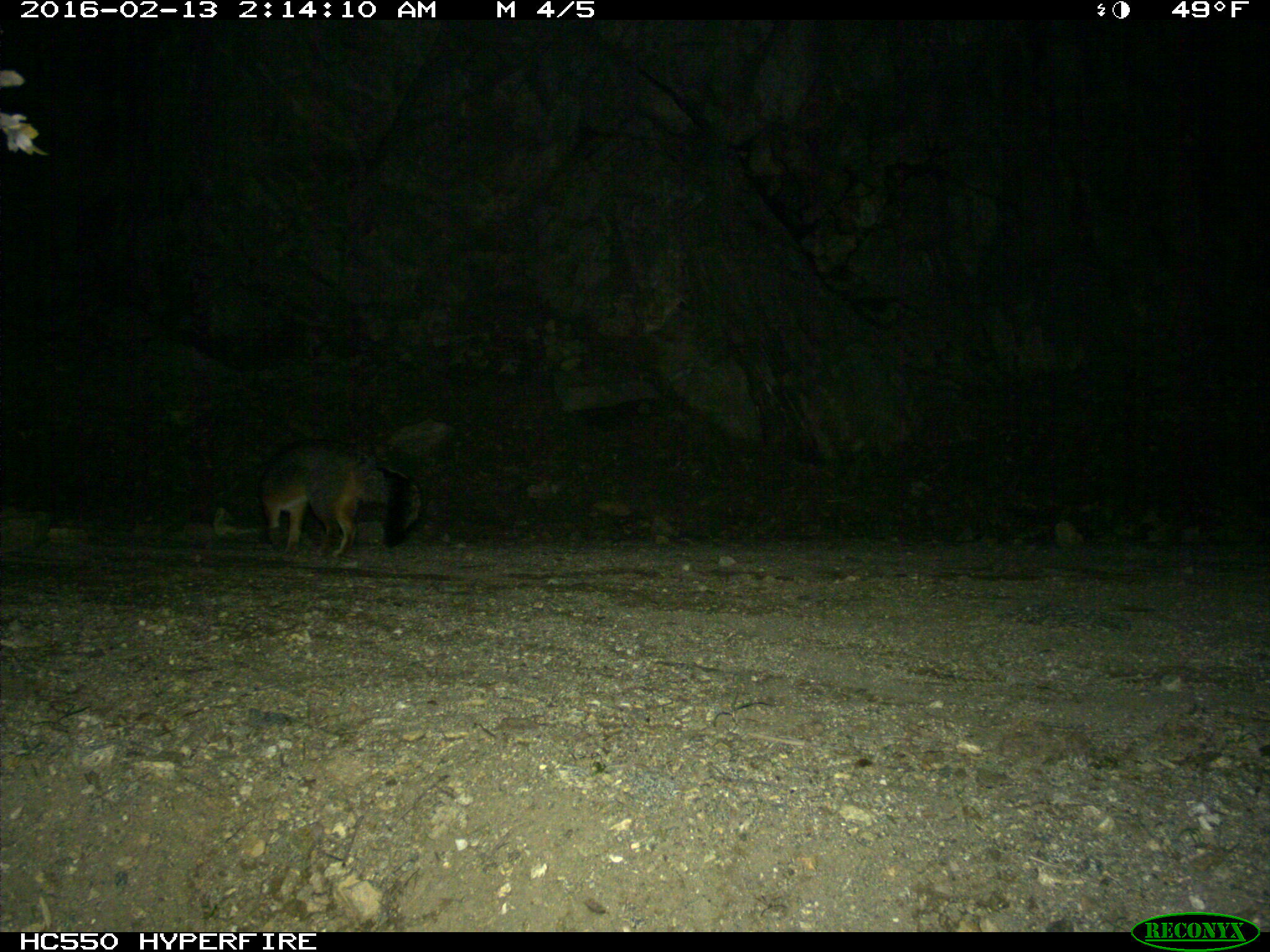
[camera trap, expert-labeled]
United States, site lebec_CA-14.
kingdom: Animalia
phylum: Chordata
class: Mammalia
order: Carnivora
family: Canidae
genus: Urocyon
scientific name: Urocyon cinereoargenteus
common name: gray fox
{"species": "Urocyon cinereoargenteus (gray fox)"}